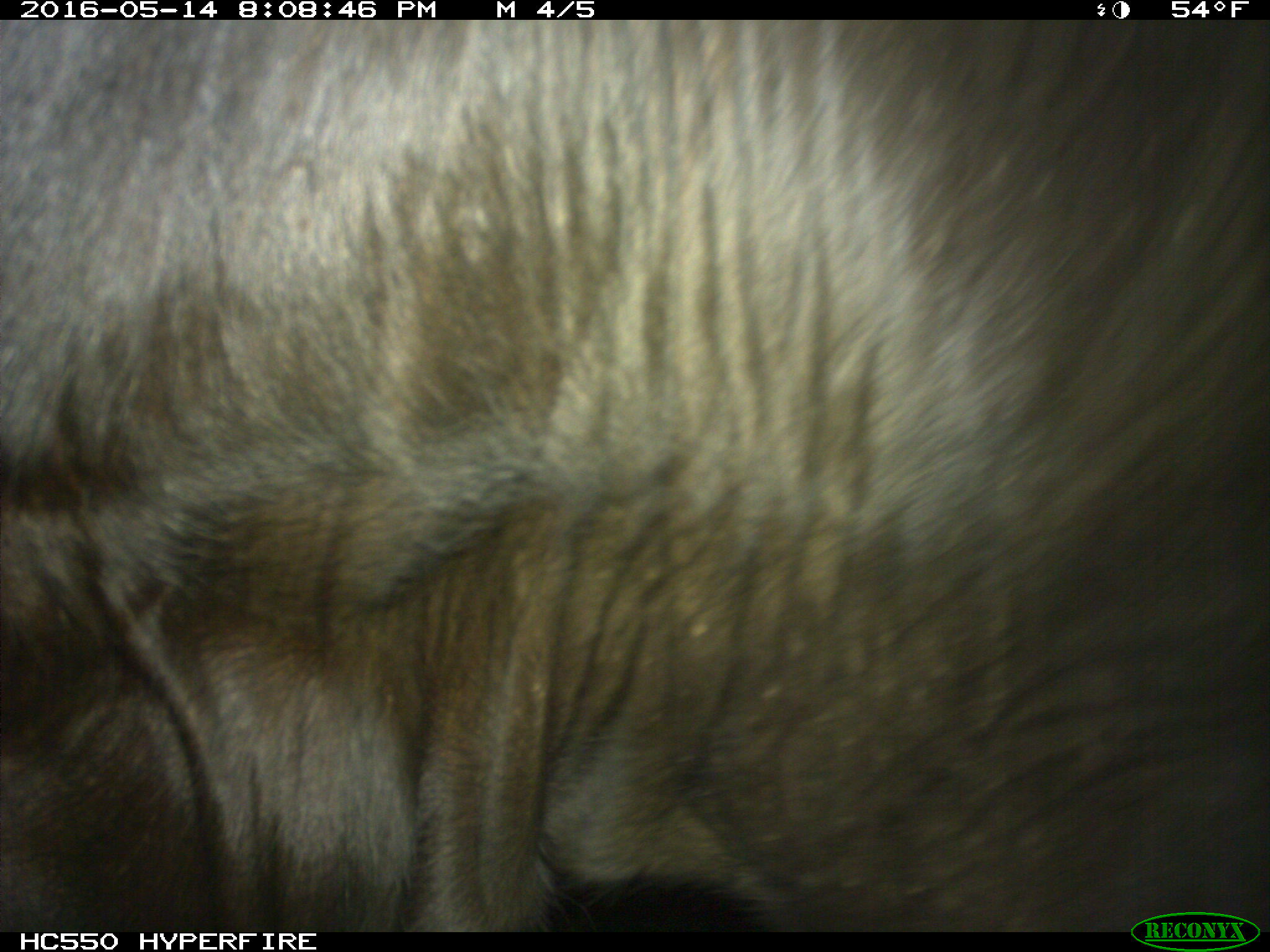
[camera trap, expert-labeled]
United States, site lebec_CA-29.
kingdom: Animalia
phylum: Chordata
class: Mammalia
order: Artiodactyla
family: Bovidae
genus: Bos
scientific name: Bos taurus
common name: domestic cow